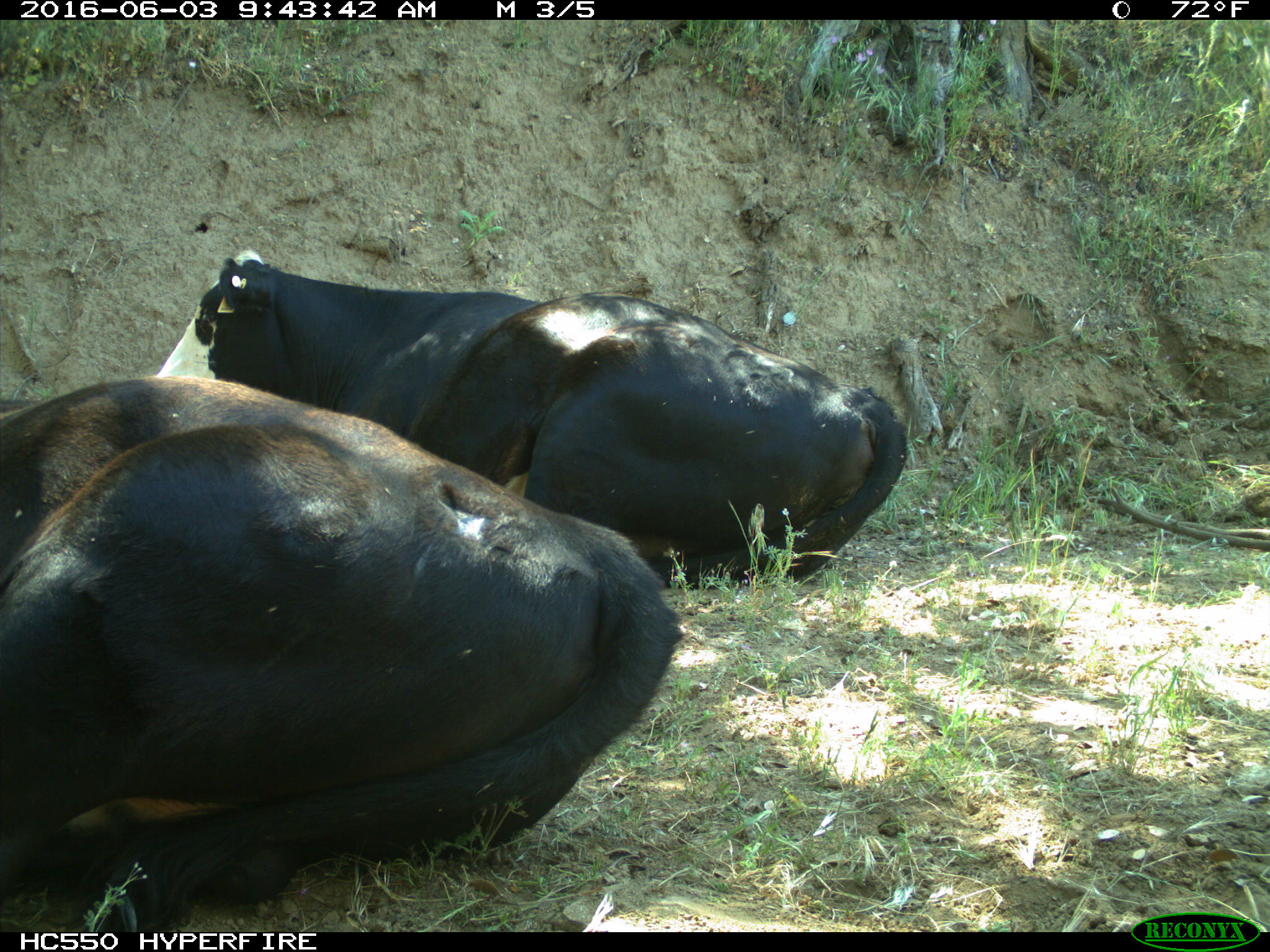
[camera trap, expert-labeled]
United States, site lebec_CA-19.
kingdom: Animalia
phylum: Chordata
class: Mammalia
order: Artiodactyla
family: Bovidae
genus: Bos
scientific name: Bos taurus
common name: domestic cow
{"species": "Bos taurus (domestic cow)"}